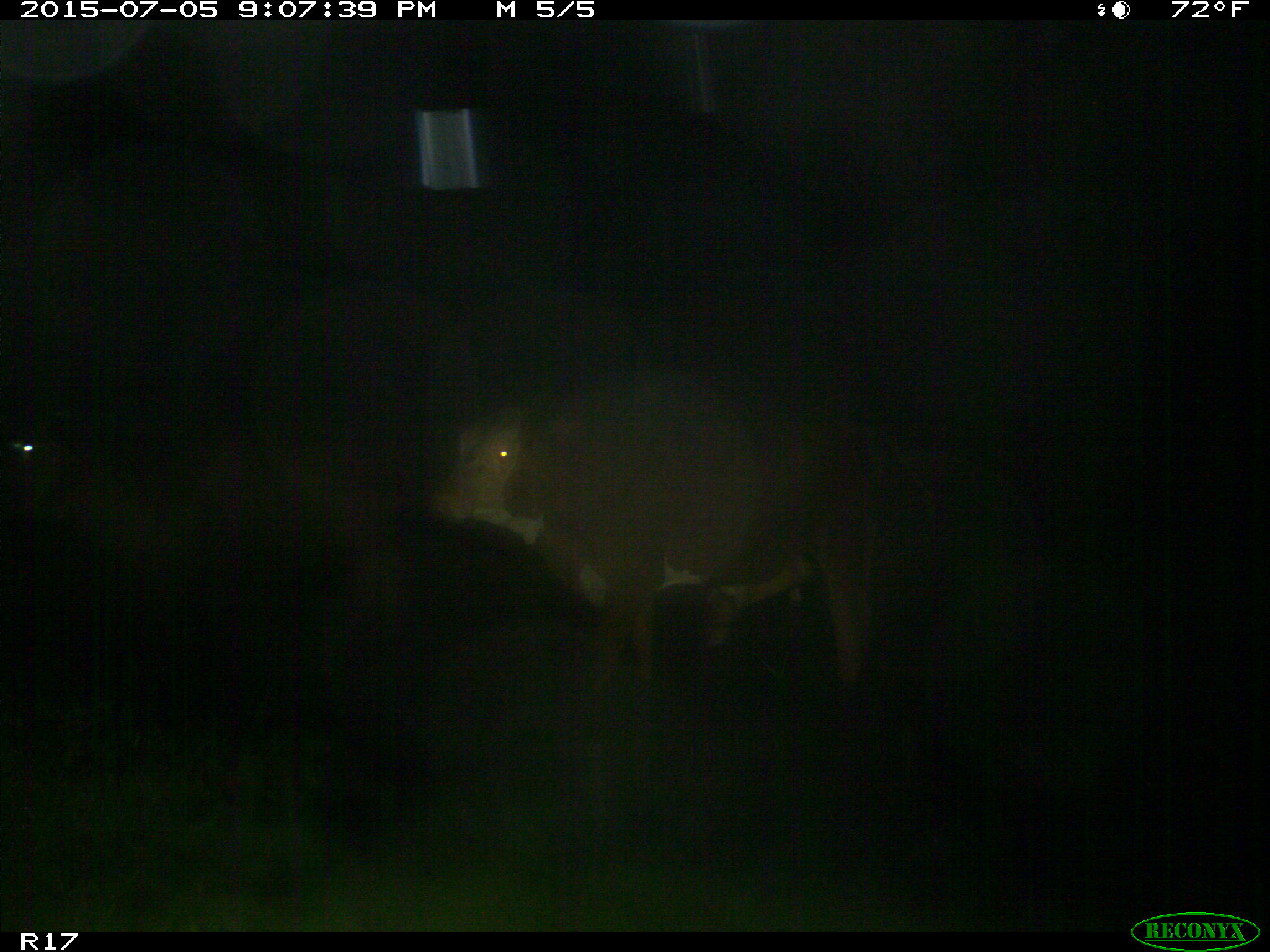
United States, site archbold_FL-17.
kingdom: Animalia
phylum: Chordata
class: Mammalia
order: Artiodactyla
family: Bovidae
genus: Bos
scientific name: Bos taurus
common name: domestic cow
Bos taurus (domestic cow).